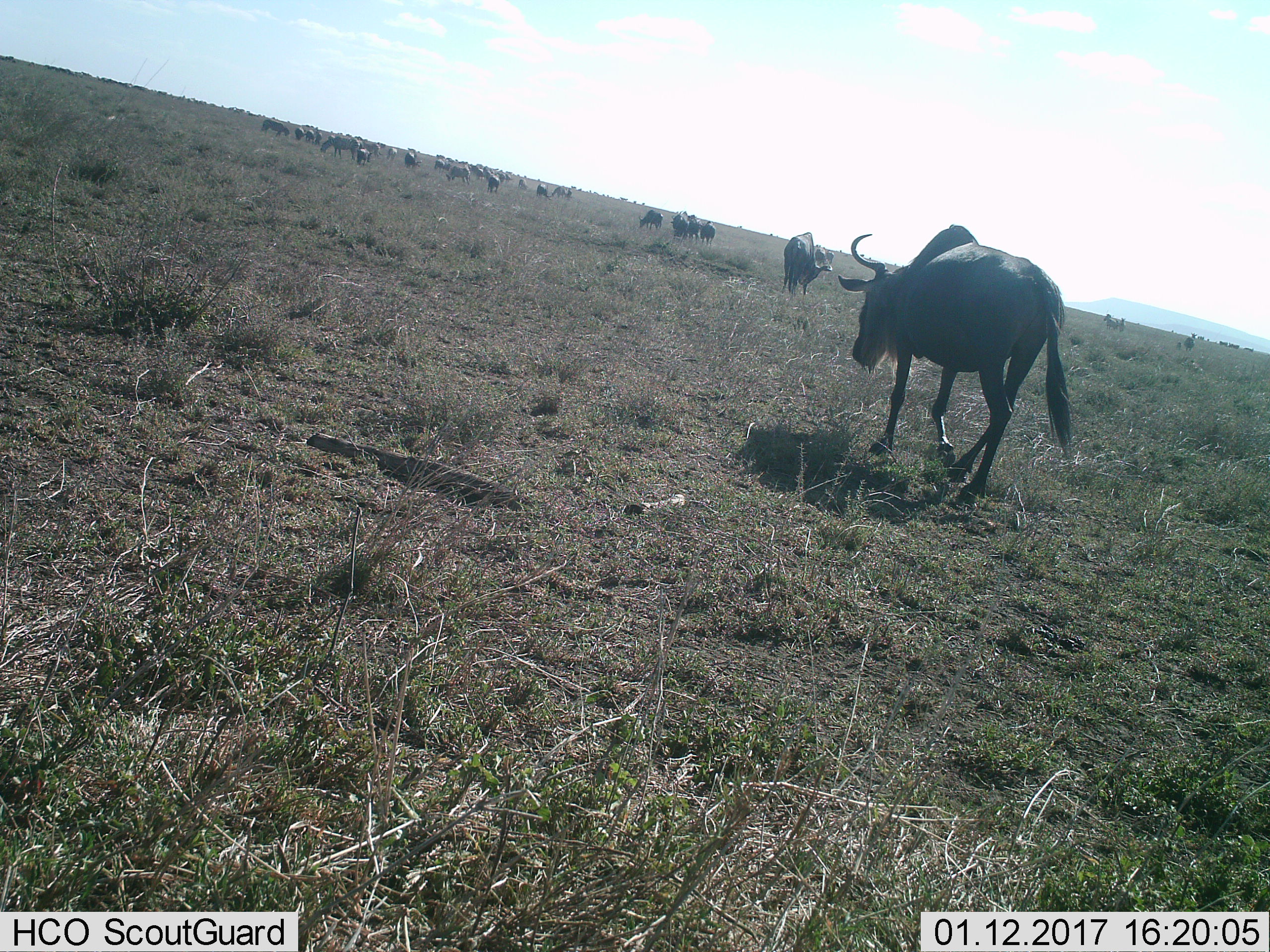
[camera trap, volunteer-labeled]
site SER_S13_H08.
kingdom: Animalia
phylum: Chordata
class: Mammalia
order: Artiodactyla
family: Bovidae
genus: Connochaetes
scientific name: Connochaetes taurinus taurinus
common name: blue wildebeest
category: wildebeestblue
Wildebeestblue (blue wildebeest) (Connochaetes taurinus taurinus), count 11-50. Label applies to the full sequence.